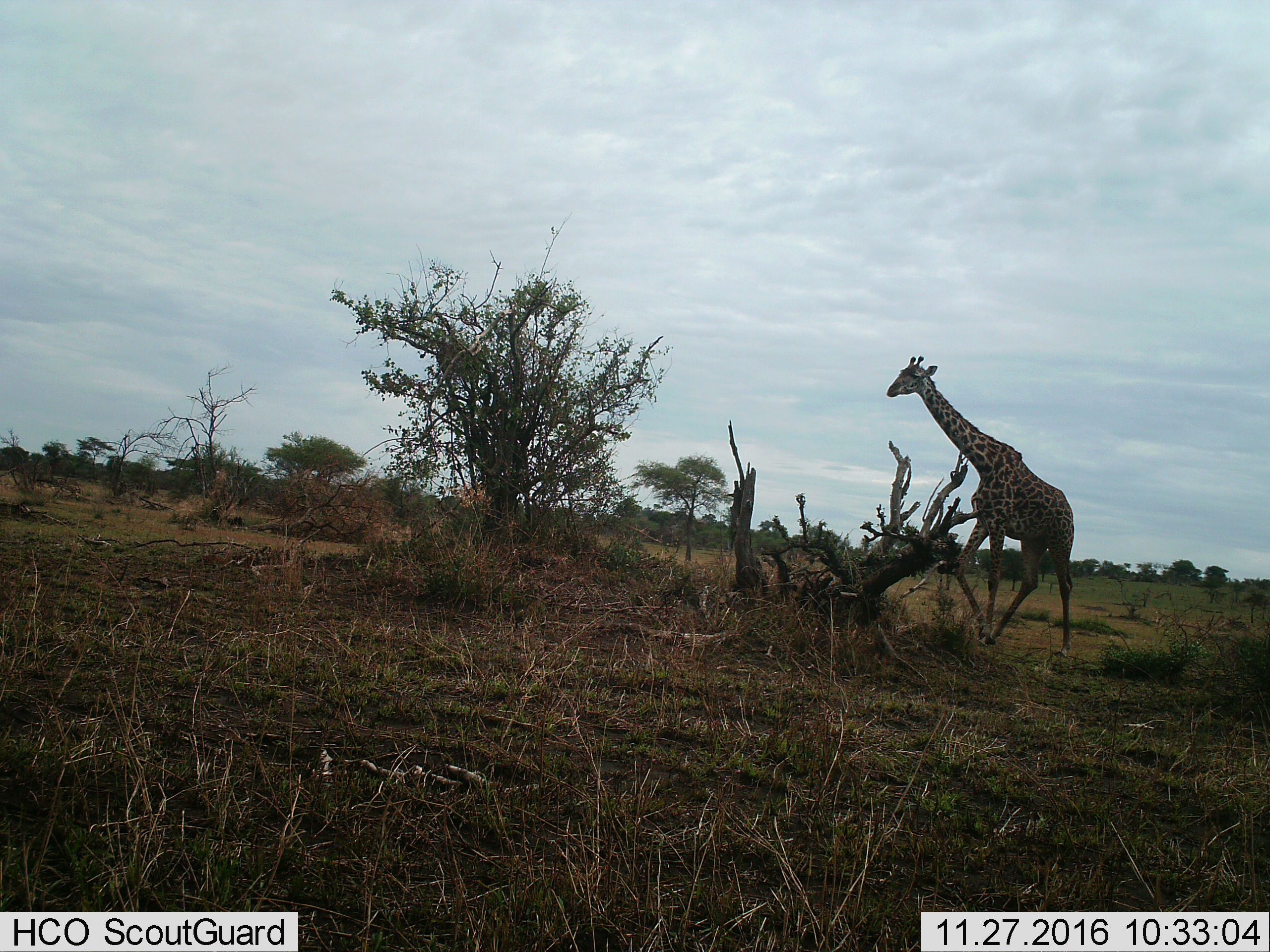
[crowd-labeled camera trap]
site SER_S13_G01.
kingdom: Animalia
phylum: Chordata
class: Mammalia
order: Artiodactyla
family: Giraffidae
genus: Giraffa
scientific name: Giraffa camelopardalis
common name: giraffe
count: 1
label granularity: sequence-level